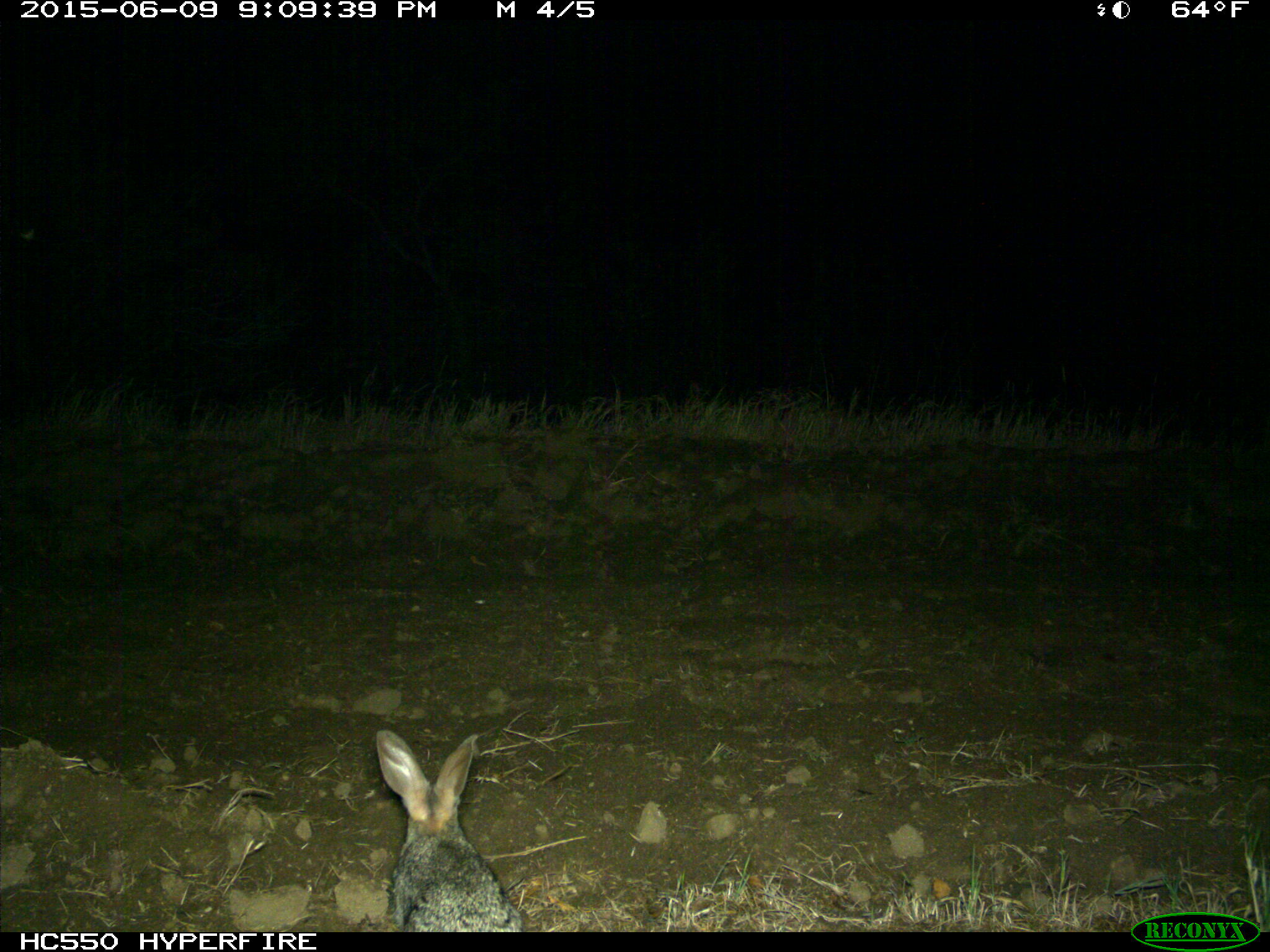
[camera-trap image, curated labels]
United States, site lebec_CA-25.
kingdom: Animalia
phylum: Chordata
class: Mammalia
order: Lagomorpha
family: Leporidae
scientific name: Leporidae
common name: rabbits and hares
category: unidentified rabbit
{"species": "unidentified rabbit (rabbits and hares) (Leporidae)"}